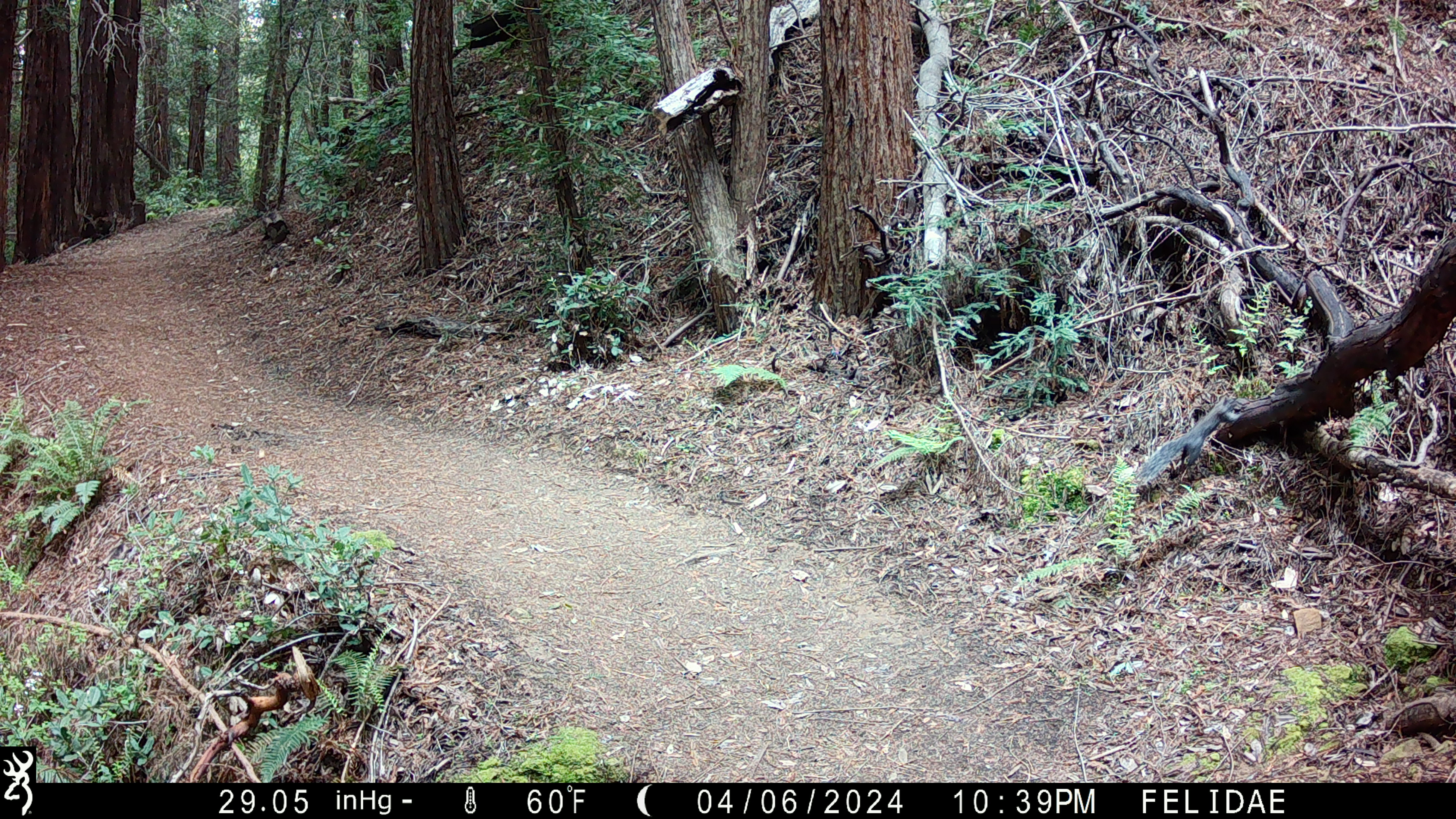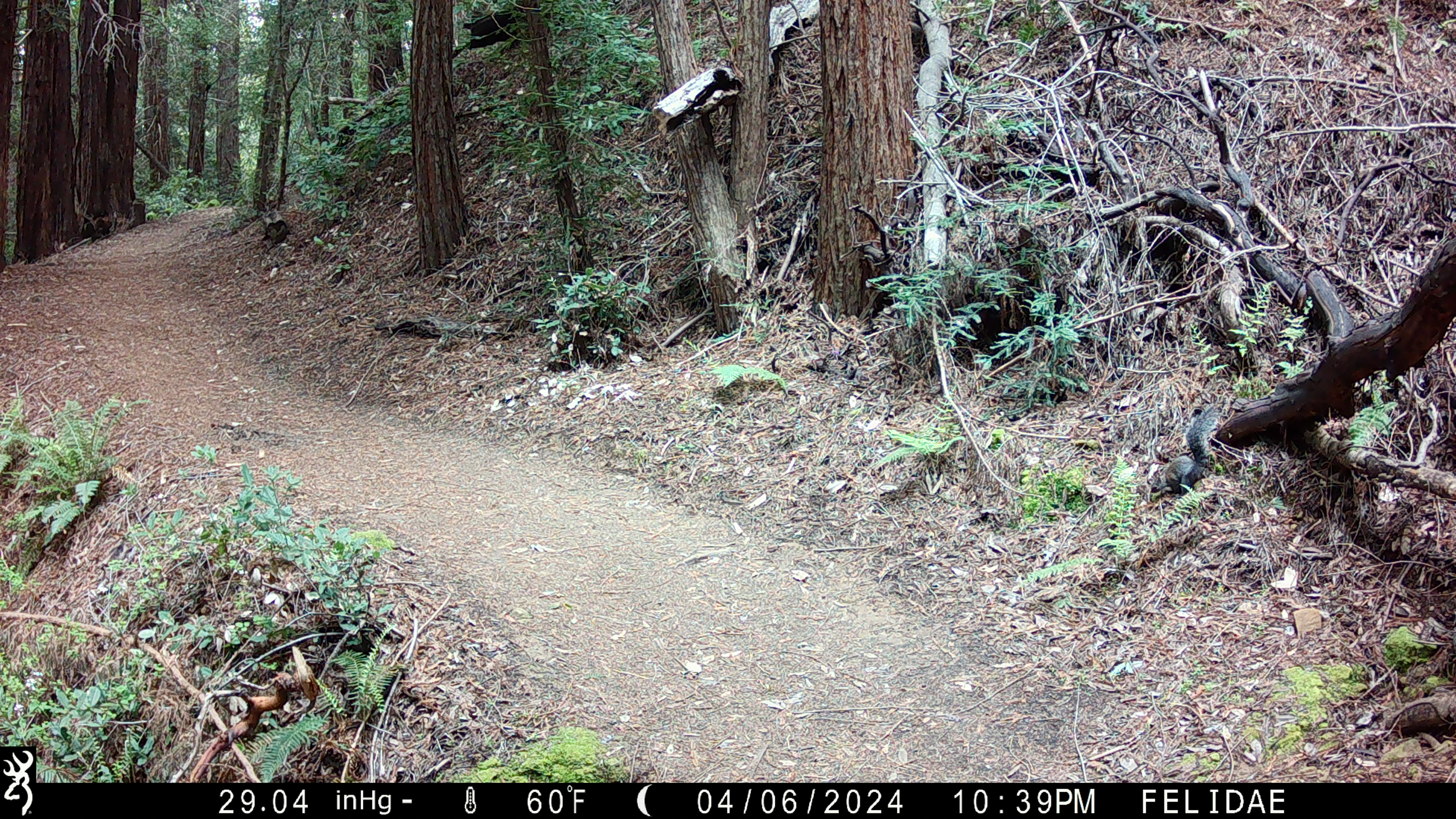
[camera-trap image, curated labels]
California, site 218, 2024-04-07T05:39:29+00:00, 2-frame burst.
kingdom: Animalia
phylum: Chordata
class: Mammalia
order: Rodentia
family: Sciuridae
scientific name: Sciuridae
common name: squirrel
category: unknown squirrel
Unknown squirrel (squirrel) (Sciuridae).